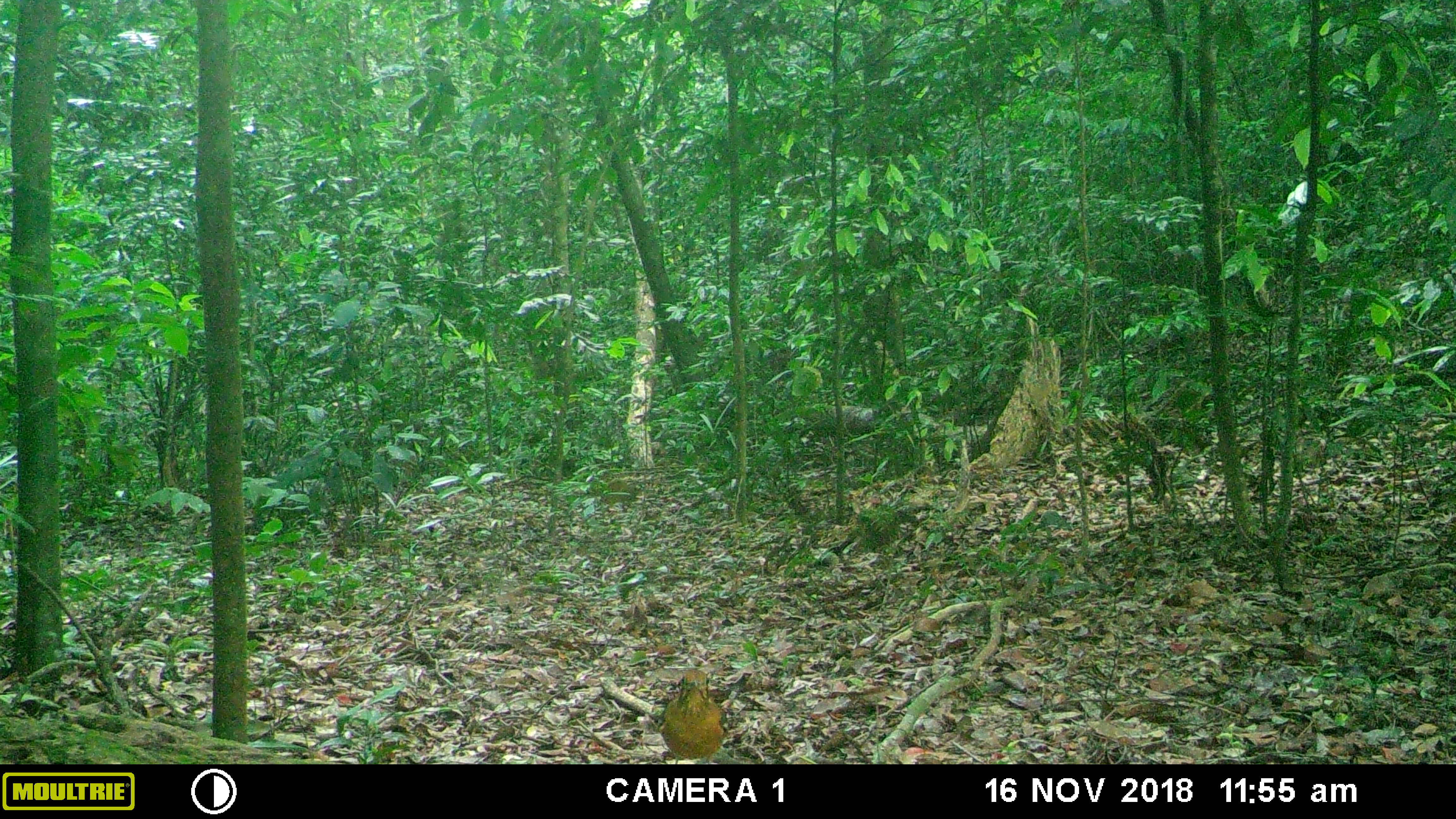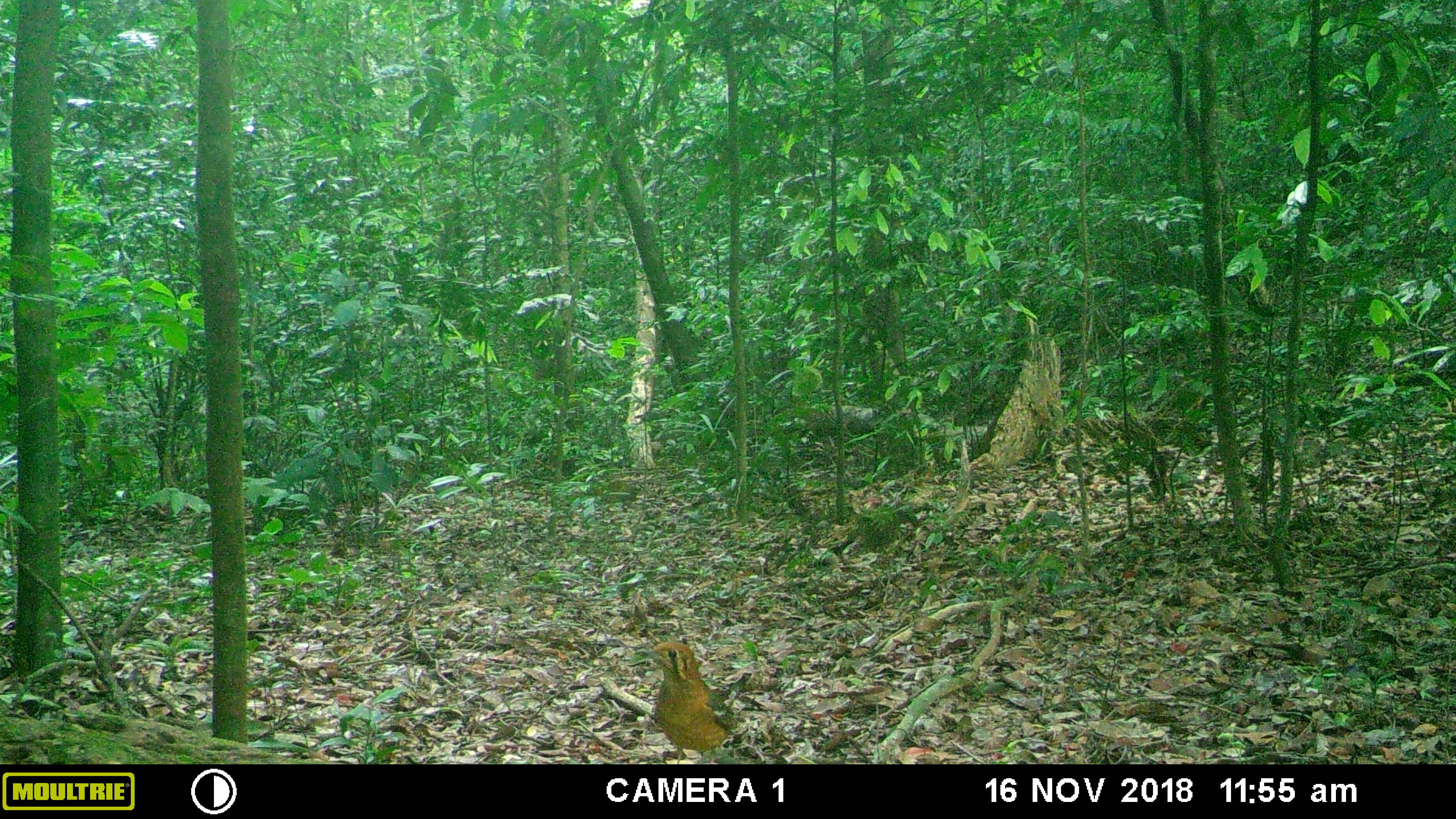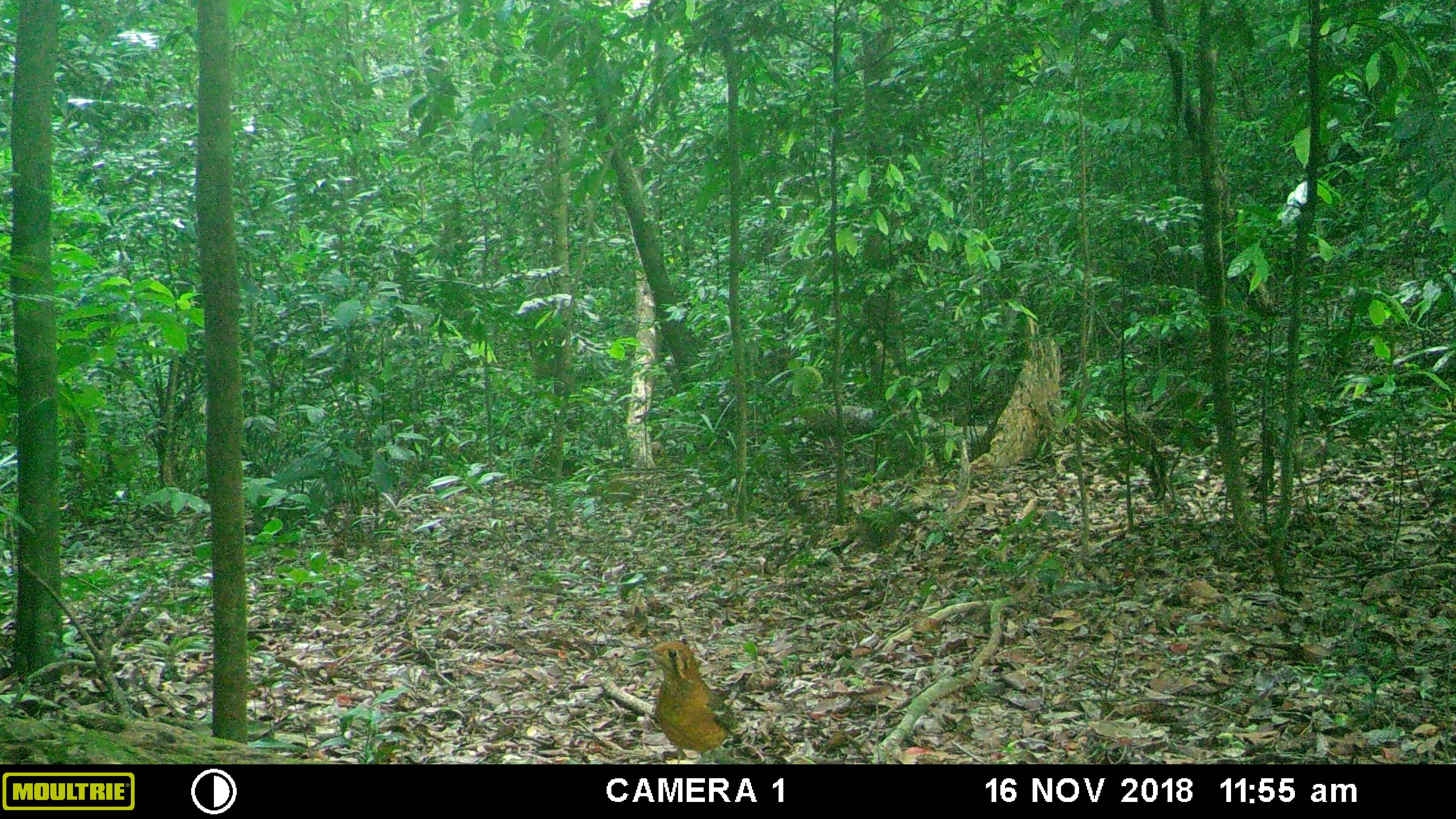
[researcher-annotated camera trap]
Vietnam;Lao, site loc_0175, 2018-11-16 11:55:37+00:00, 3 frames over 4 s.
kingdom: Animalia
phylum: Chordata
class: Aves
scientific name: Aves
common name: bird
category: unidentified bird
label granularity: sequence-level